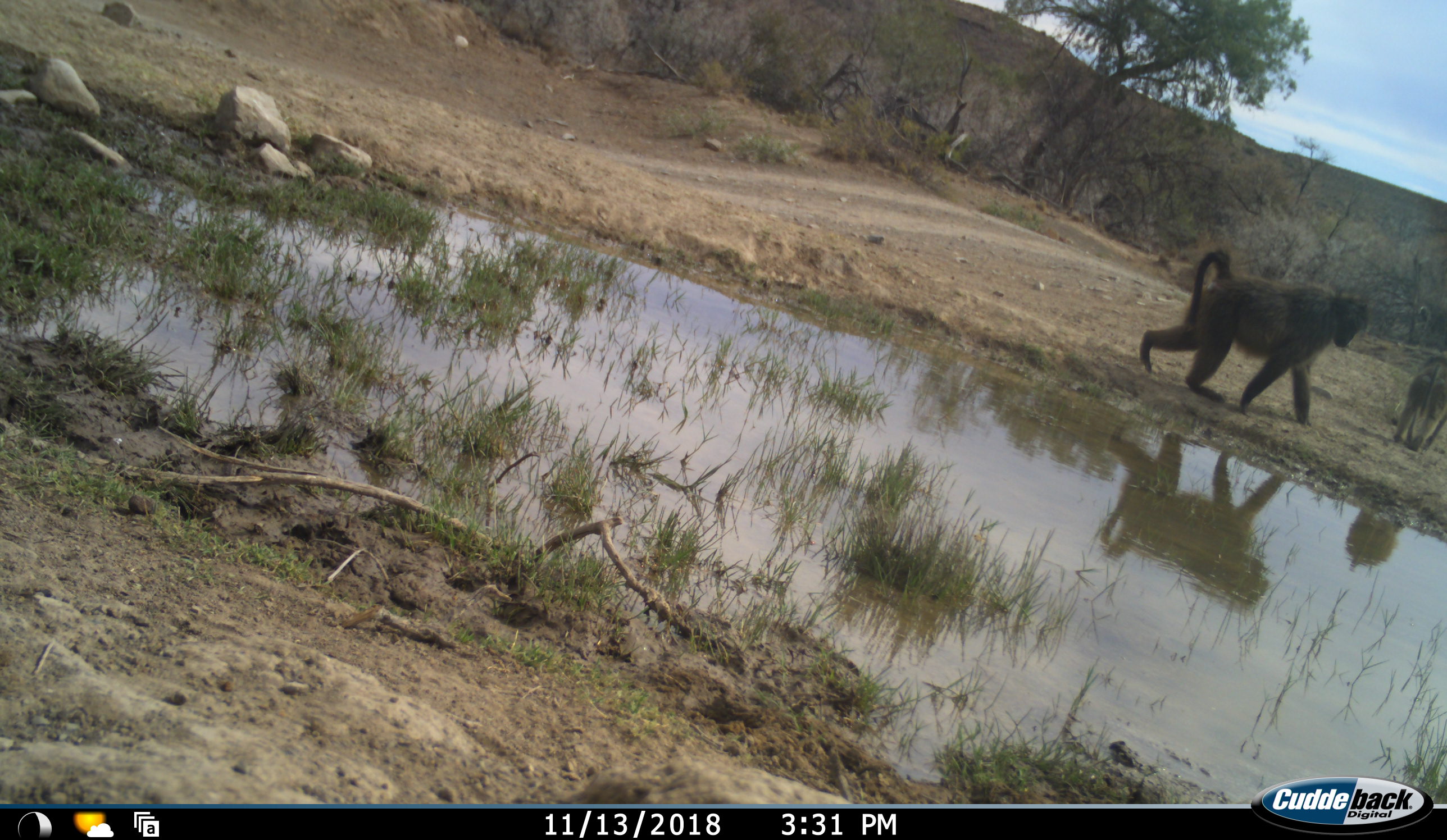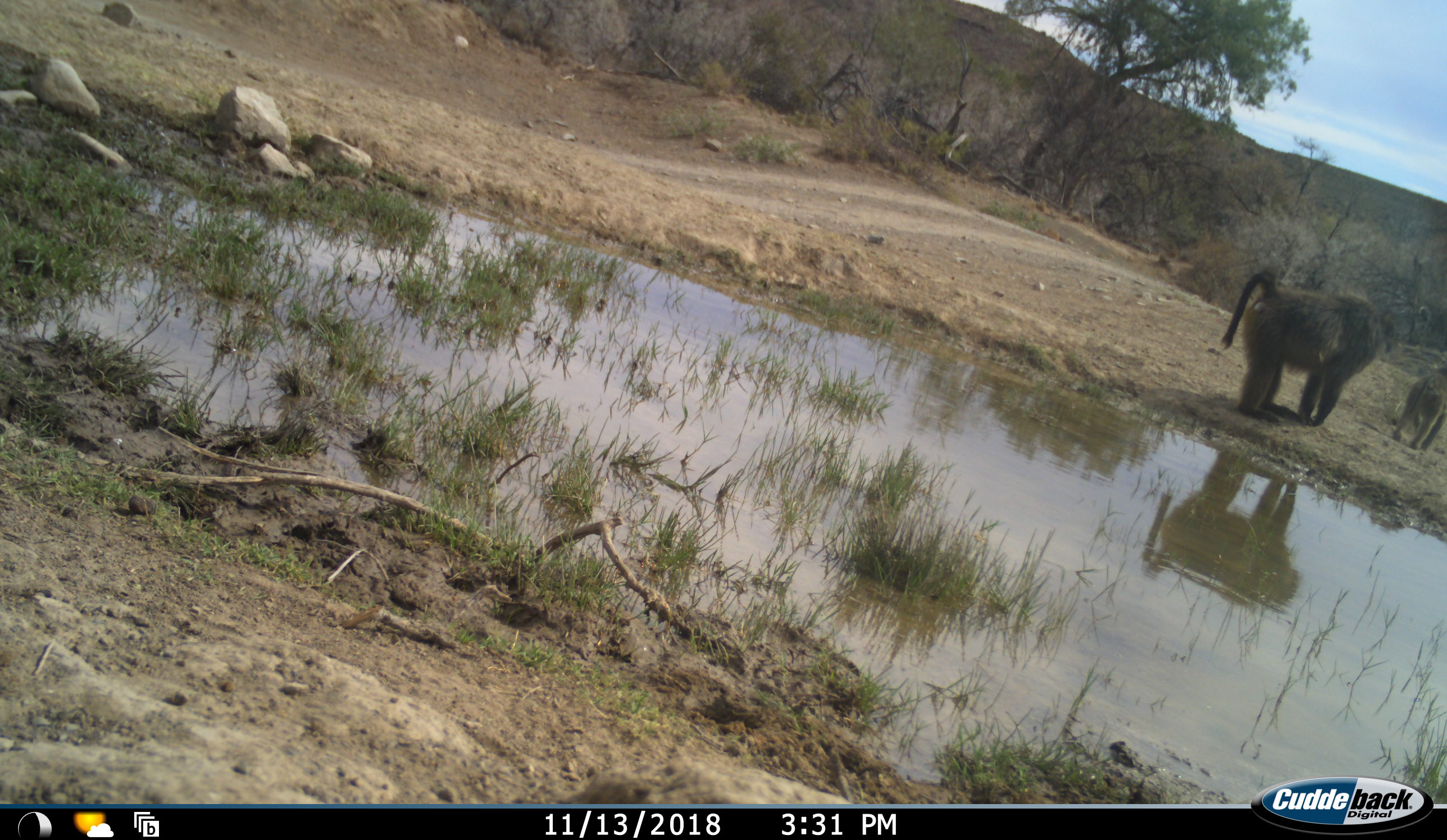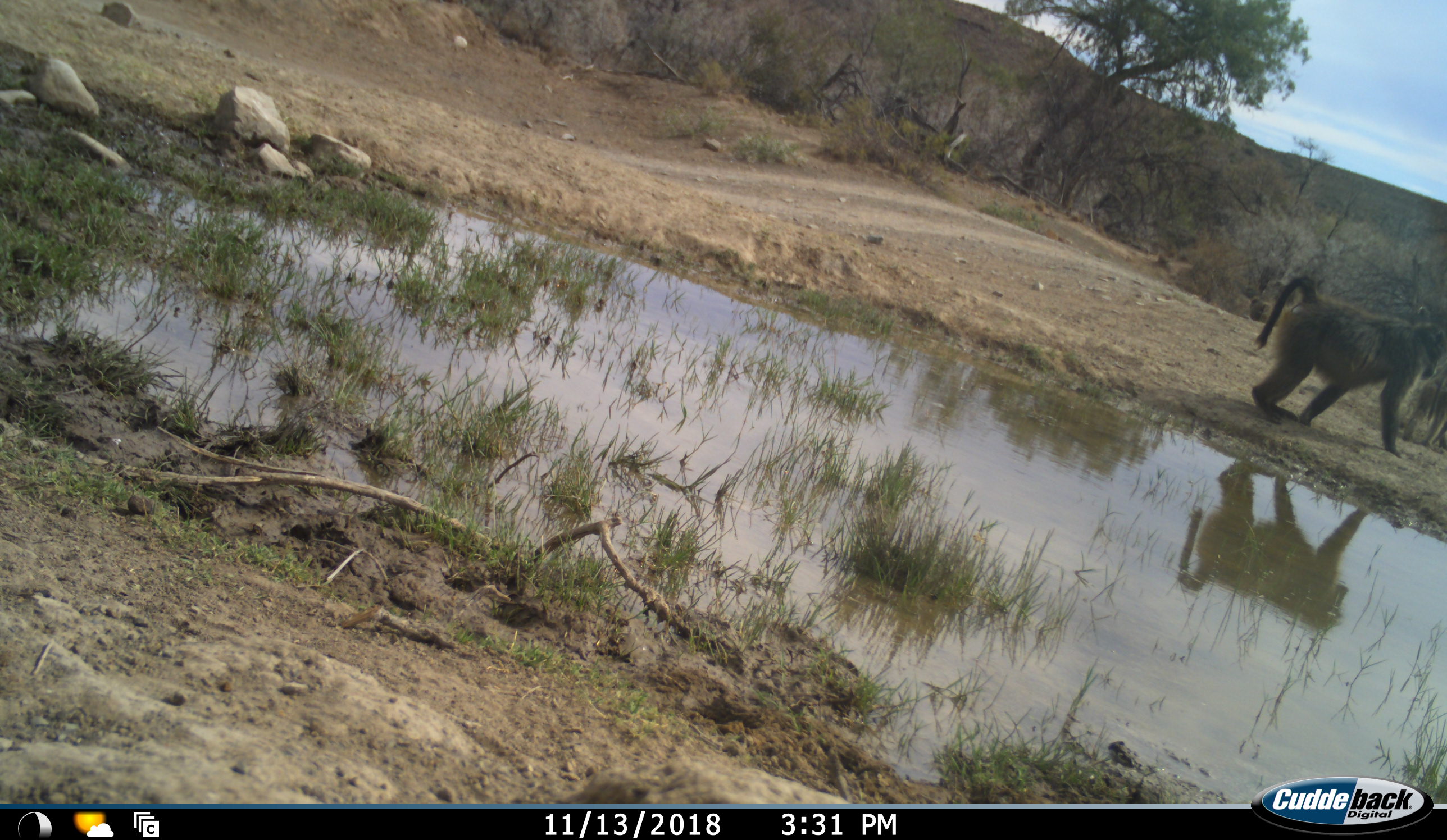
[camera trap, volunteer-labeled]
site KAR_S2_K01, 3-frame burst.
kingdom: Animalia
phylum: Chordata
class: Mammalia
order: Primates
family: Cercopithecidae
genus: Papio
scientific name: Papio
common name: baboon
Baboon (Papio), count 2. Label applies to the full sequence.